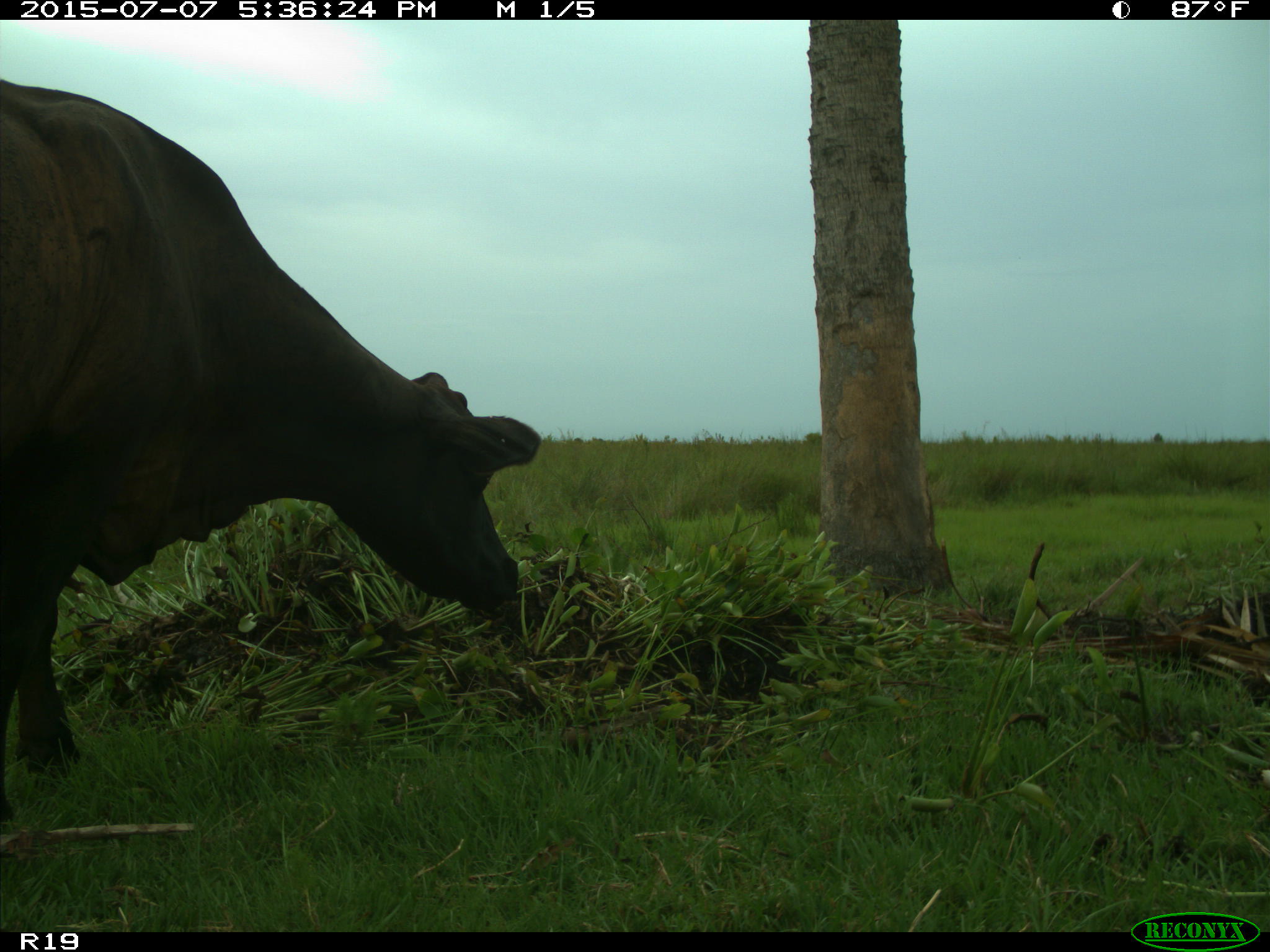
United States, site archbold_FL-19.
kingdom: Animalia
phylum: Chordata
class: Mammalia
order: Artiodactyla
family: Bovidae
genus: Bos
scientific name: Bos taurus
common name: domestic cow